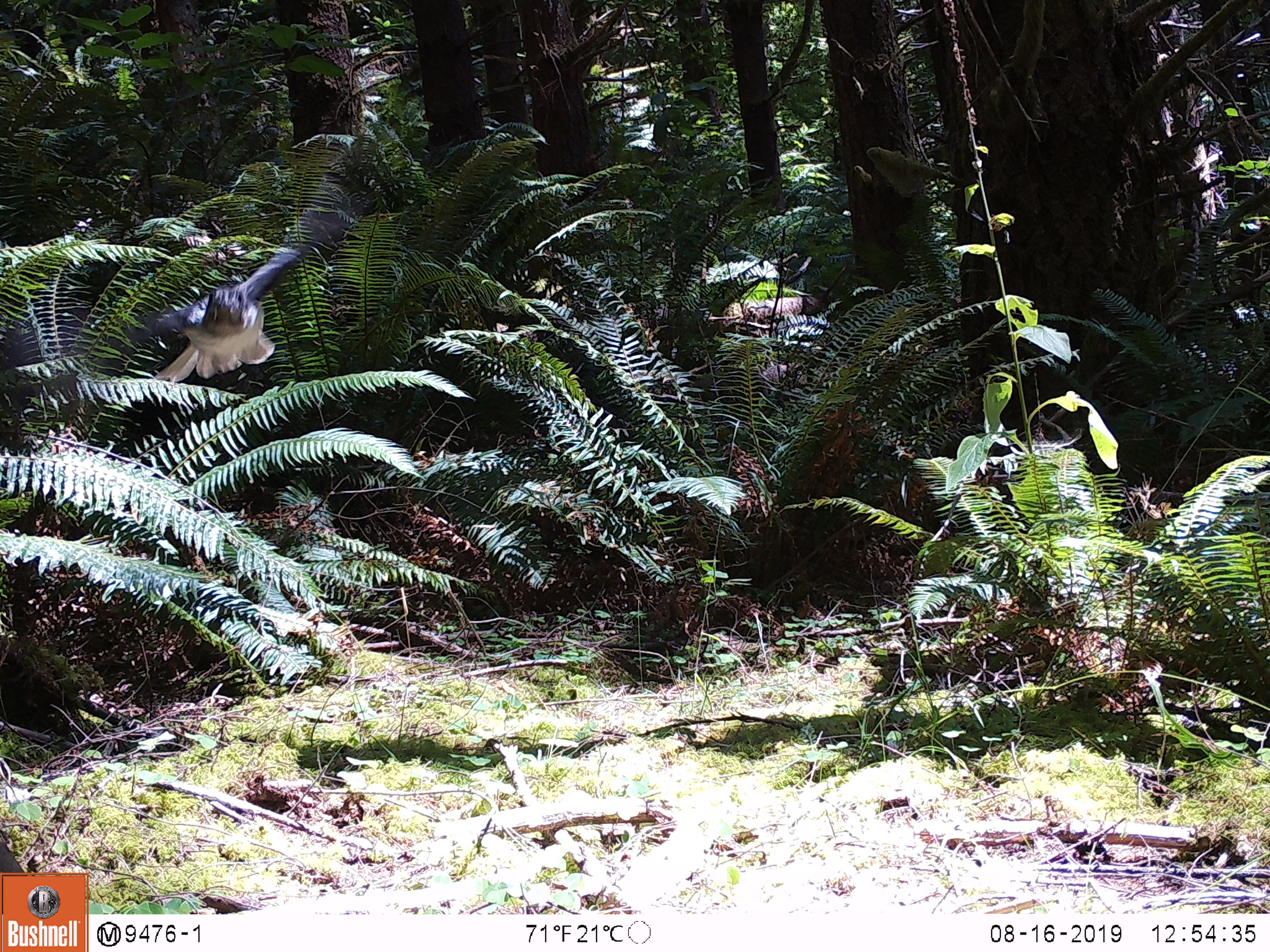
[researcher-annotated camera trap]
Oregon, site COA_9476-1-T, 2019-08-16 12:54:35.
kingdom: Animalia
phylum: Chordata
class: Aves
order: Passeriformes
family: Corvidae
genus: Perisoreus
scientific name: Perisoreus canadensis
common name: canada jay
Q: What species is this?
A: Canada jay (Perisoreus canadensis).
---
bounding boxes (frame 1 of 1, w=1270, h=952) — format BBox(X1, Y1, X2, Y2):
canada jay: BBox(3, 99, 420, 411)